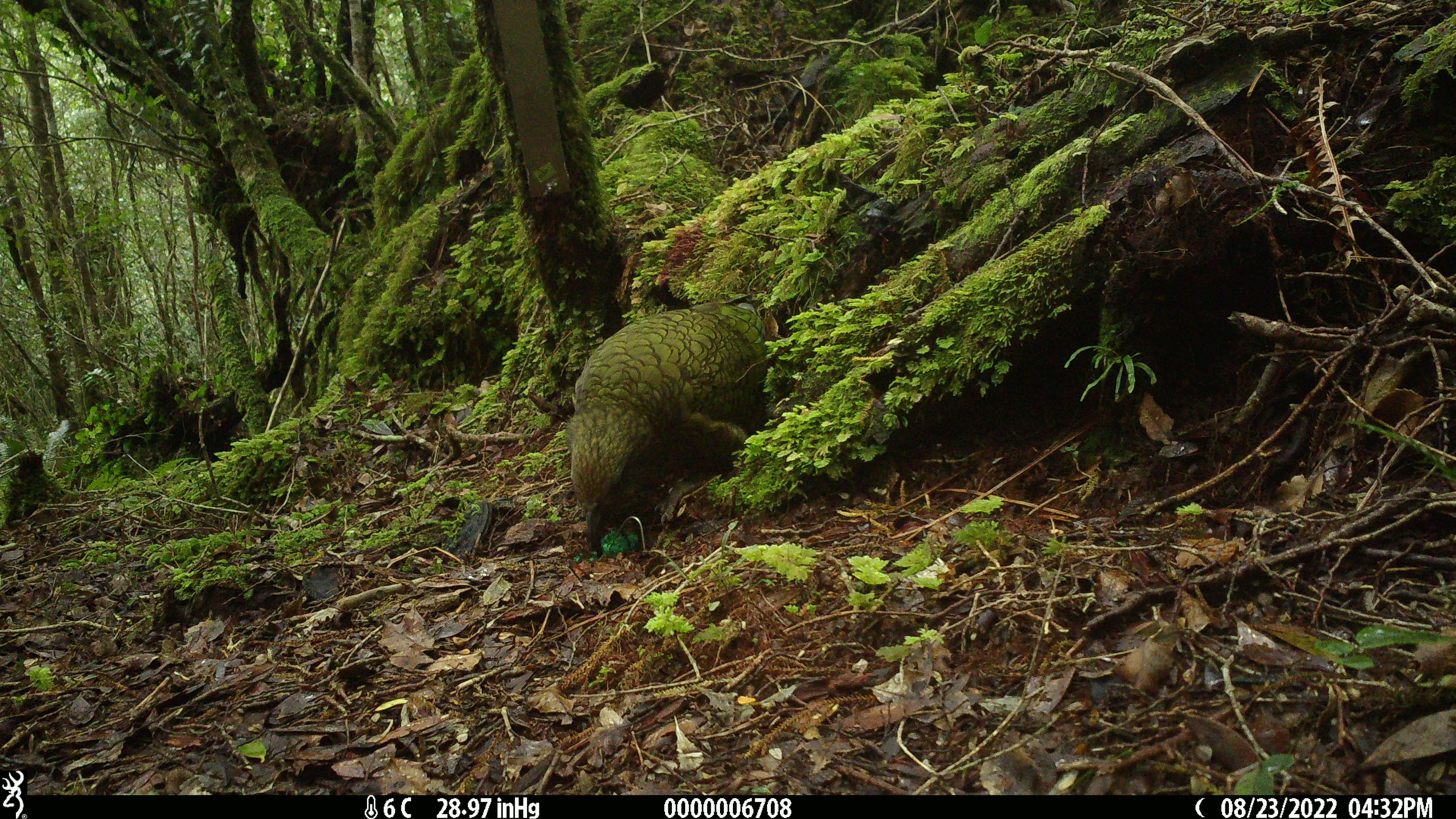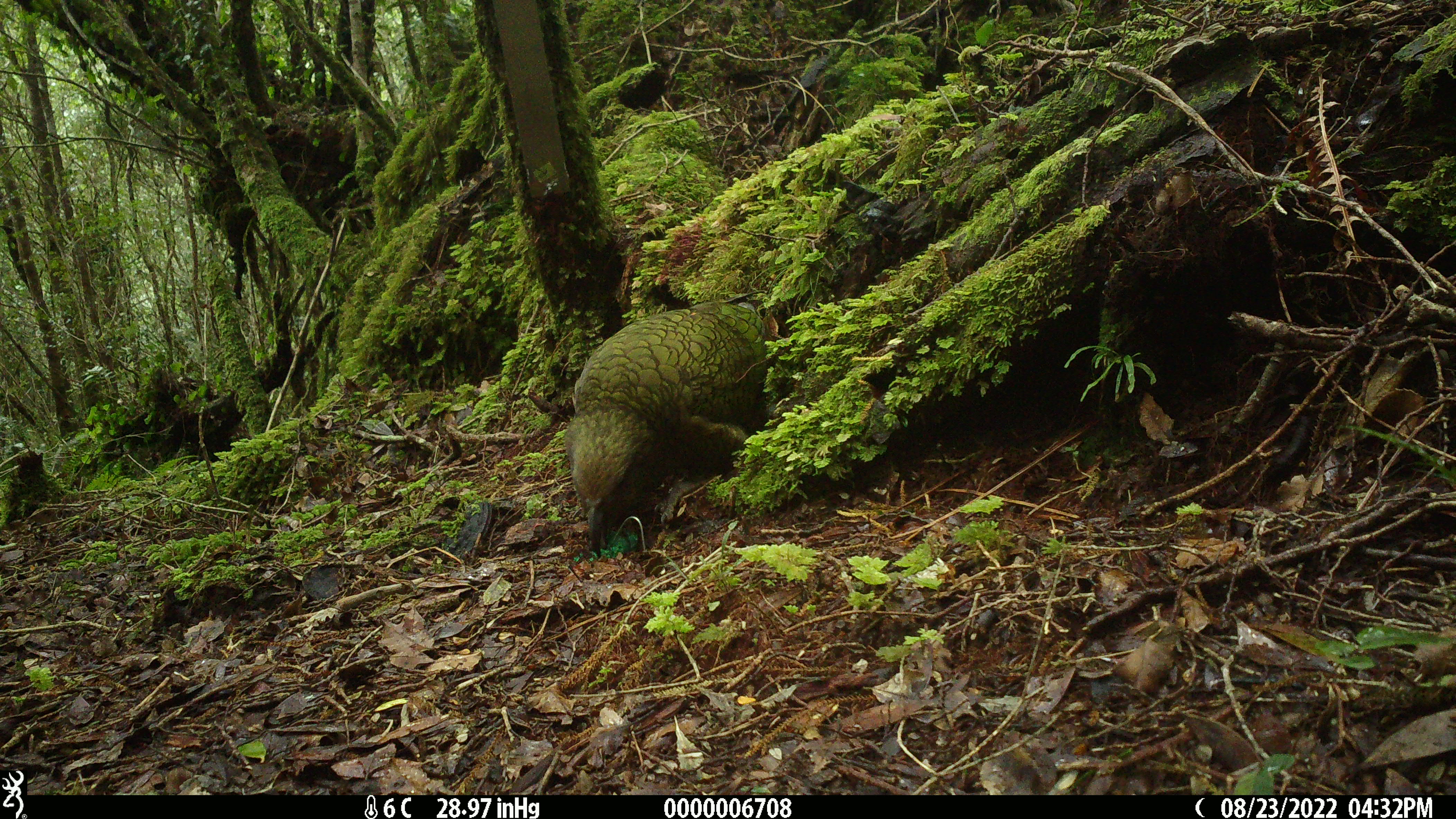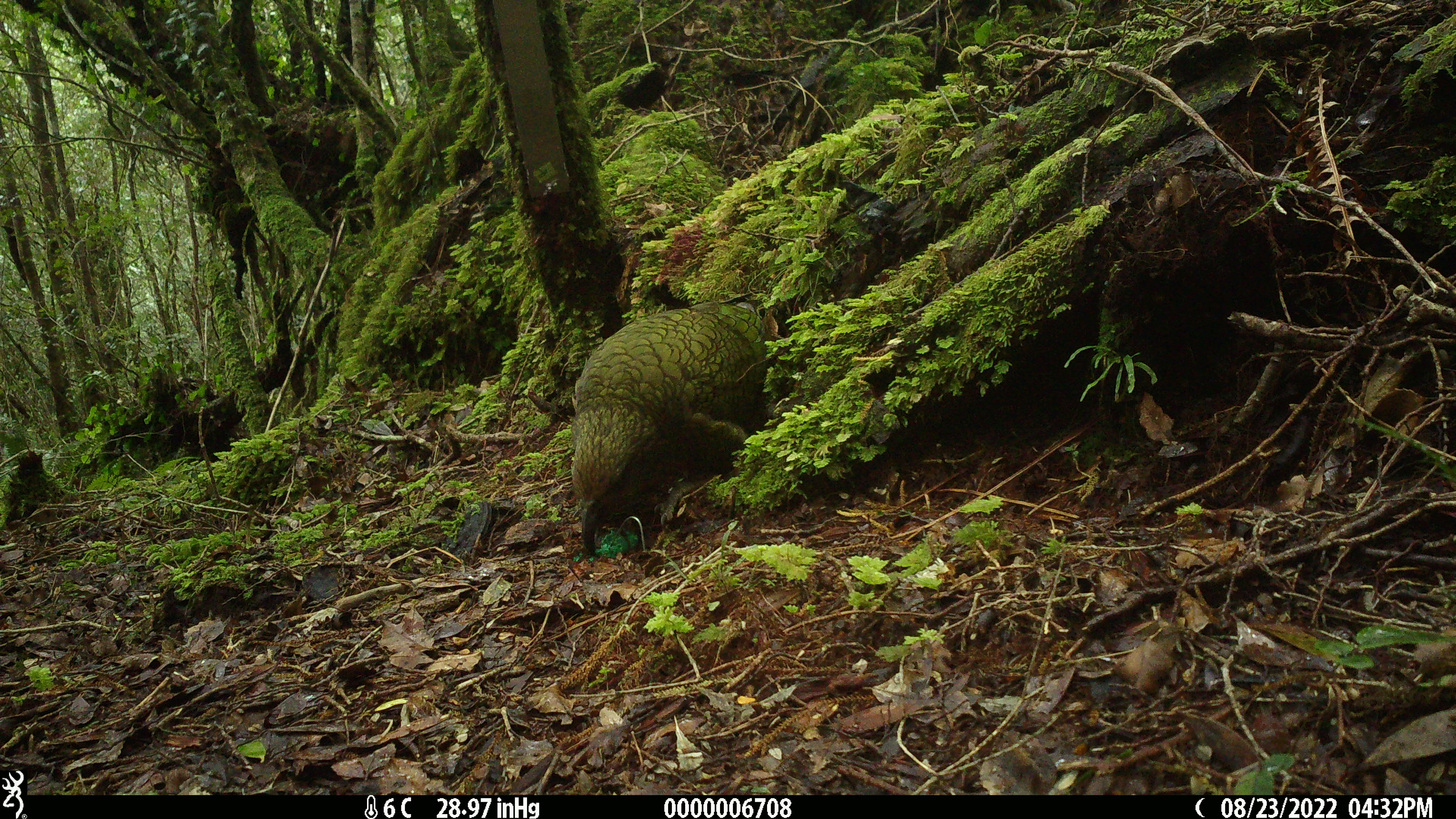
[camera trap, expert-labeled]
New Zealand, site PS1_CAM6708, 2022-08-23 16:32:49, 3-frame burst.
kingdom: Animalia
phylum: Chordata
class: Aves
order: Psittaciformes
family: Strigopidae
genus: Nestor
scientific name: Nestor notabilis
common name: kea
Kea (Nestor notabilis).